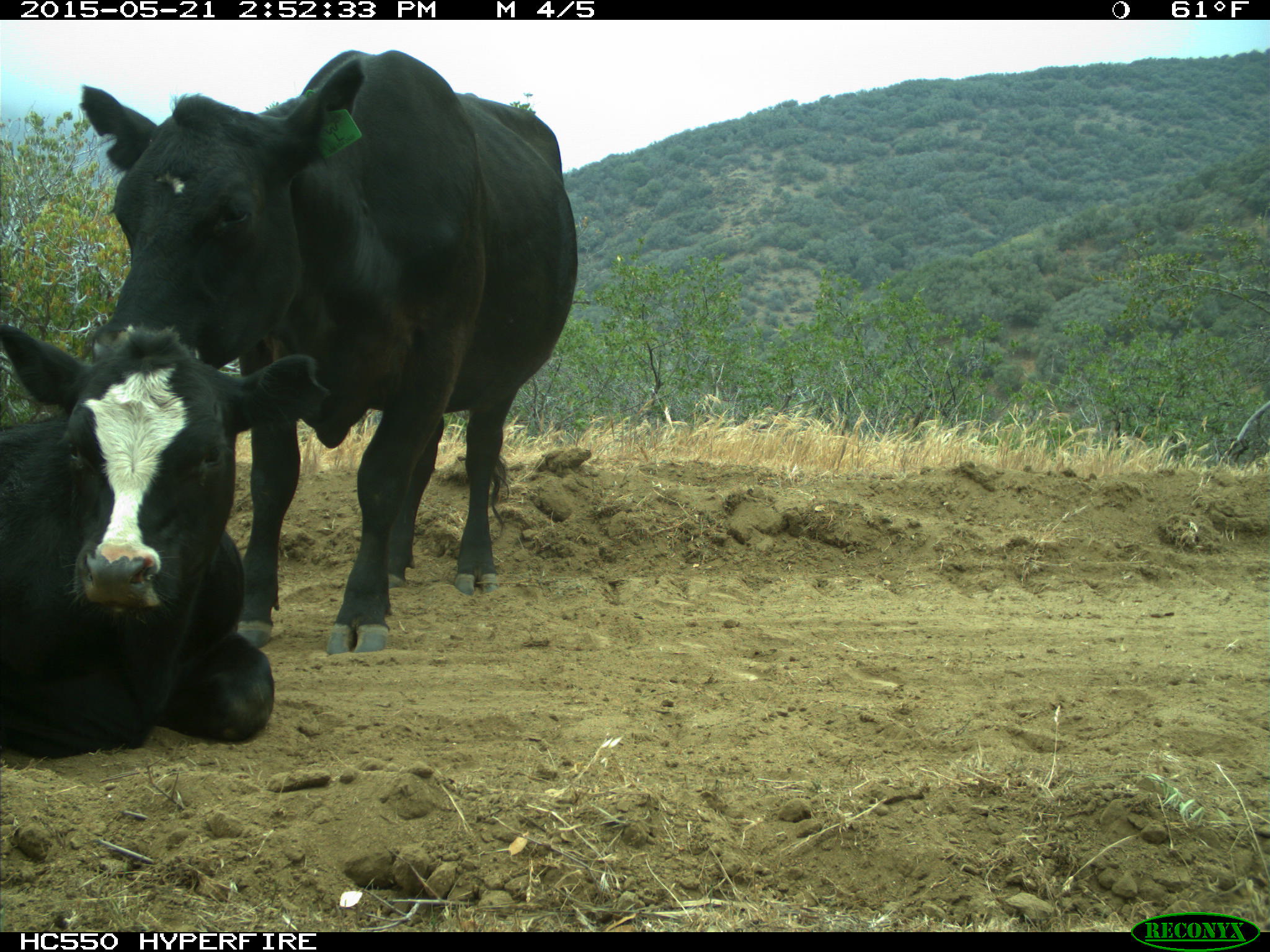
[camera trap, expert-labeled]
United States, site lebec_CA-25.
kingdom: Animalia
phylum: Chordata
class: Mammalia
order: Artiodactyla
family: Bovidae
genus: Bos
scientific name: Bos taurus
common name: domestic cow